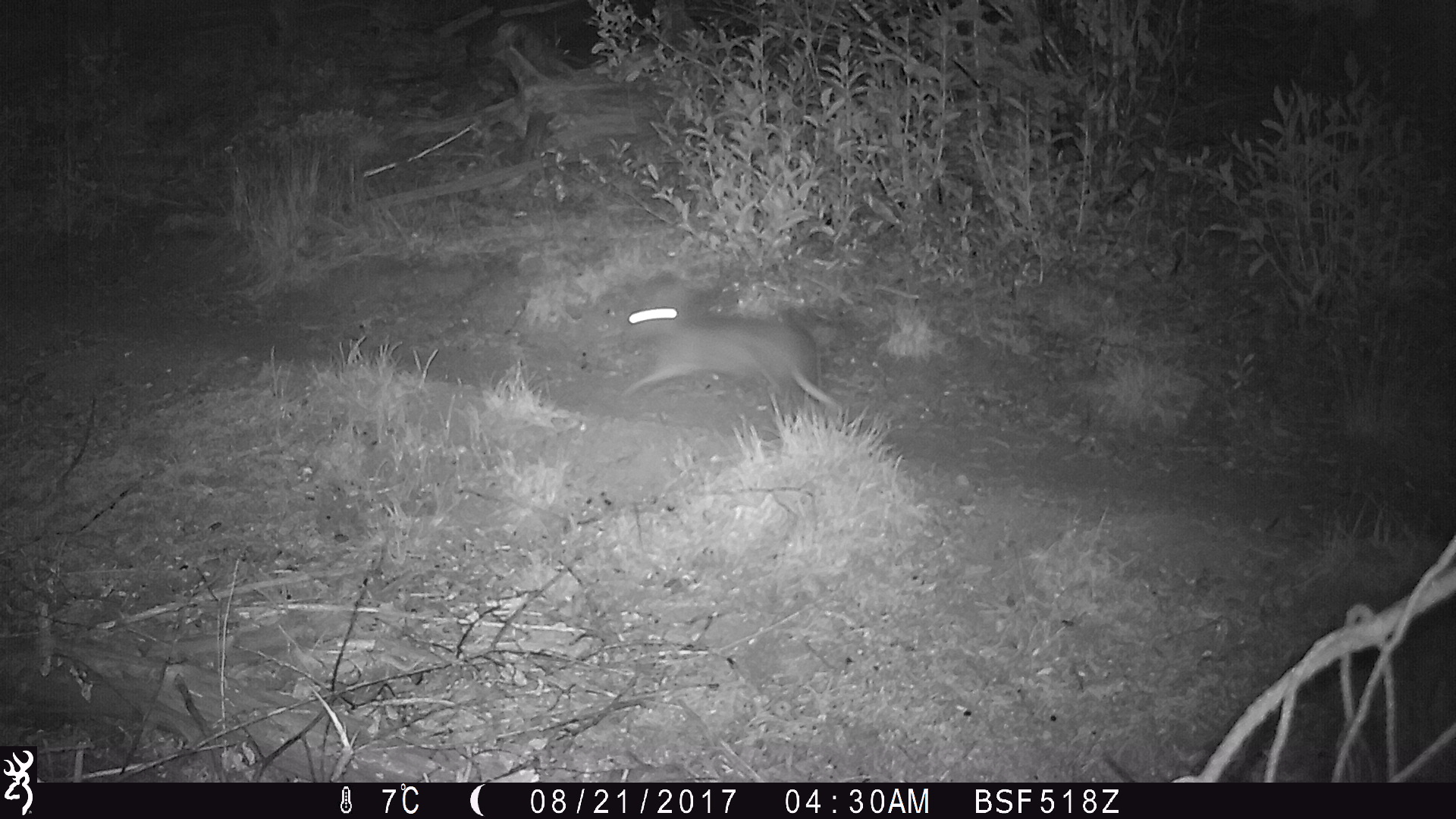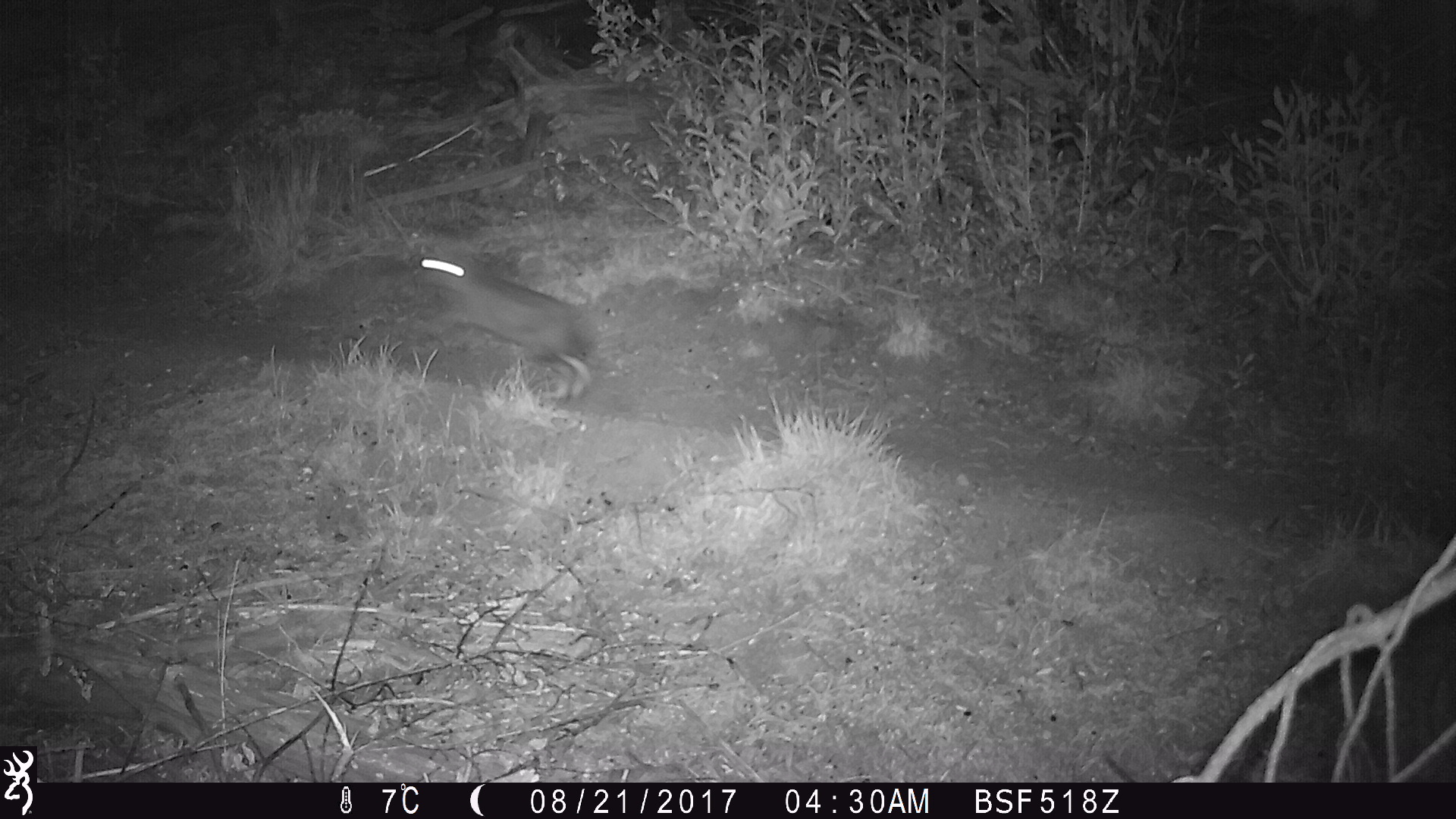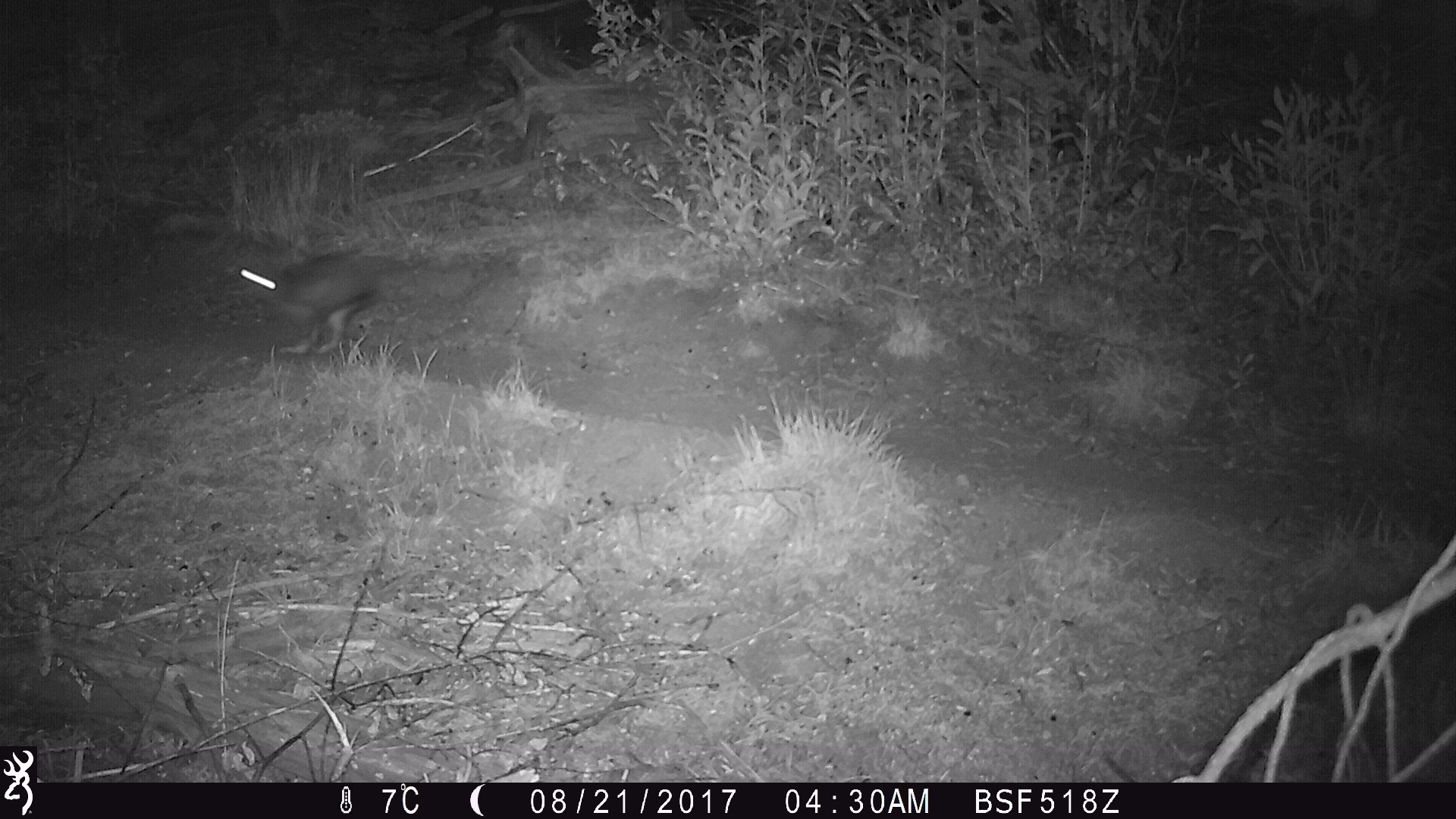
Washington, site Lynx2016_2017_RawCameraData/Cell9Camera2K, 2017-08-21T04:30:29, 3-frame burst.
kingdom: Animalia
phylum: Chordata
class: Mammalia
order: Lagomorpha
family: Leporidae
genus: Lepus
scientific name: Lepus americanus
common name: snowshoe hare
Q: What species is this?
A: Lepus americanus (snowshoe hare).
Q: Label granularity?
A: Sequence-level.